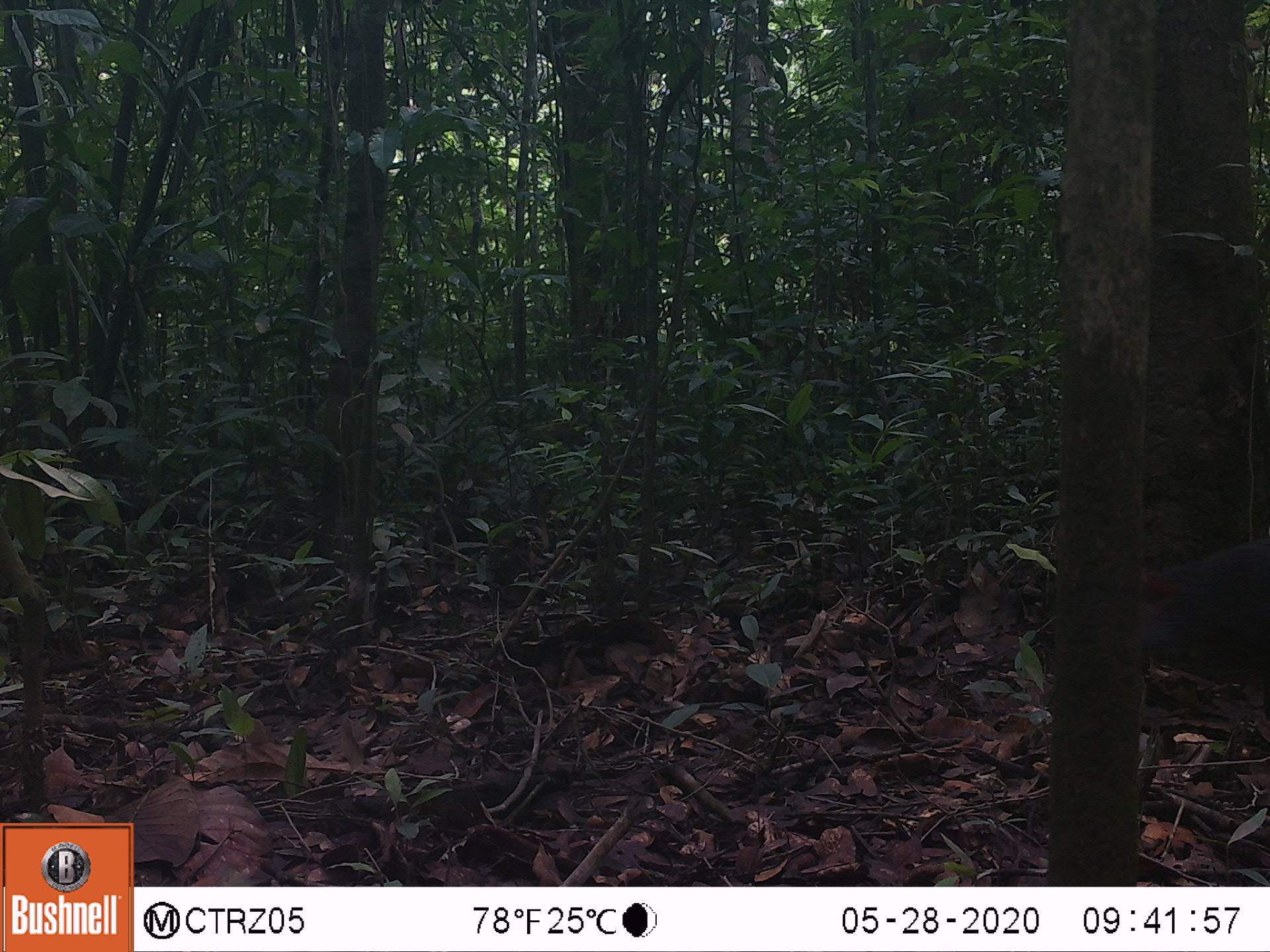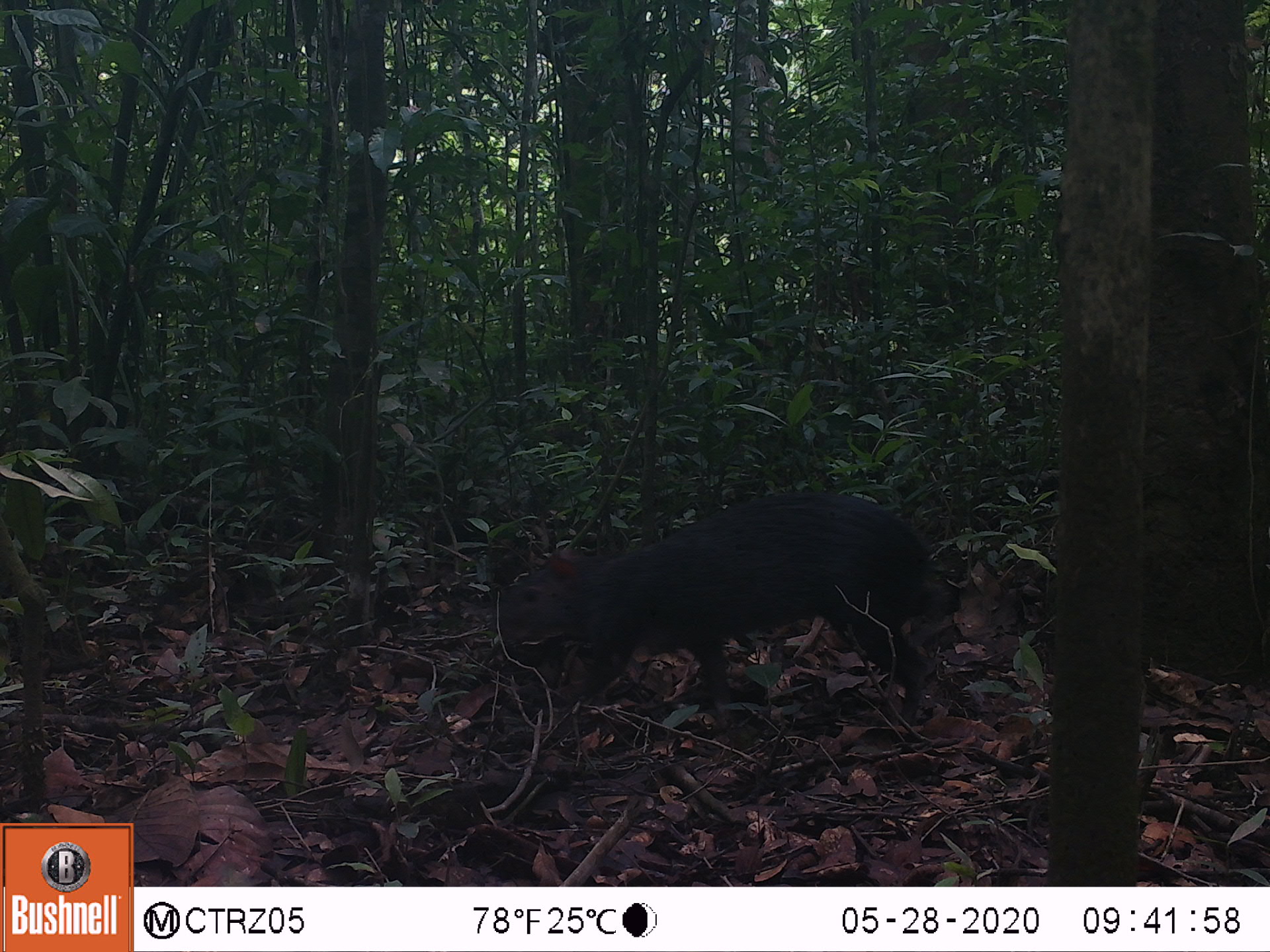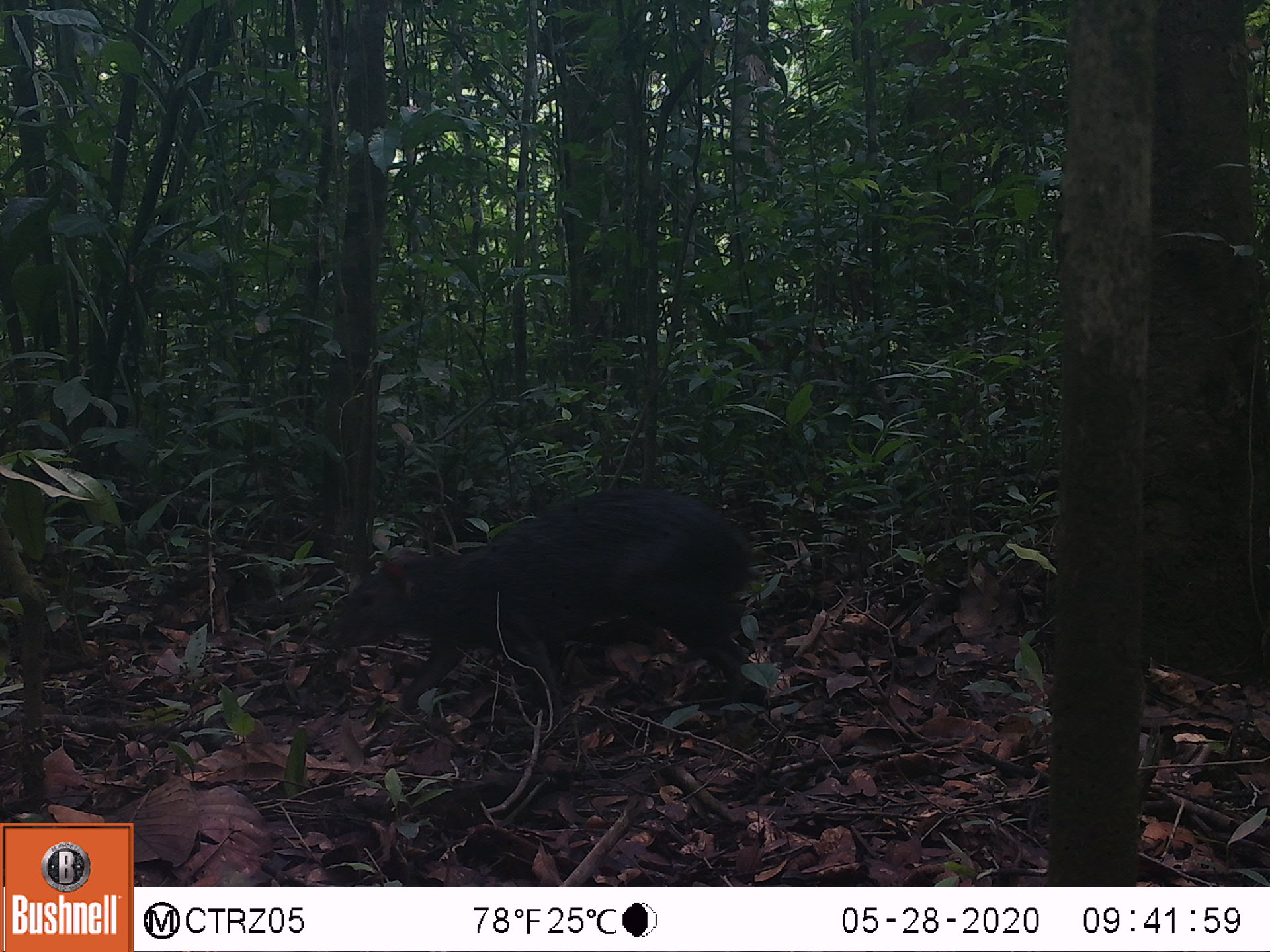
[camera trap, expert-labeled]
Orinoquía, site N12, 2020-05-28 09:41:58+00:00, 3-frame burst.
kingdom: Animalia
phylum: Chordata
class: Mammalia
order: Rodentia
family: Dasyproctidae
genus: Dasyprocta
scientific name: Dasyprocta fuliginosa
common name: black agouti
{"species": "black agouti (Dasyprocta fuliginosa)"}